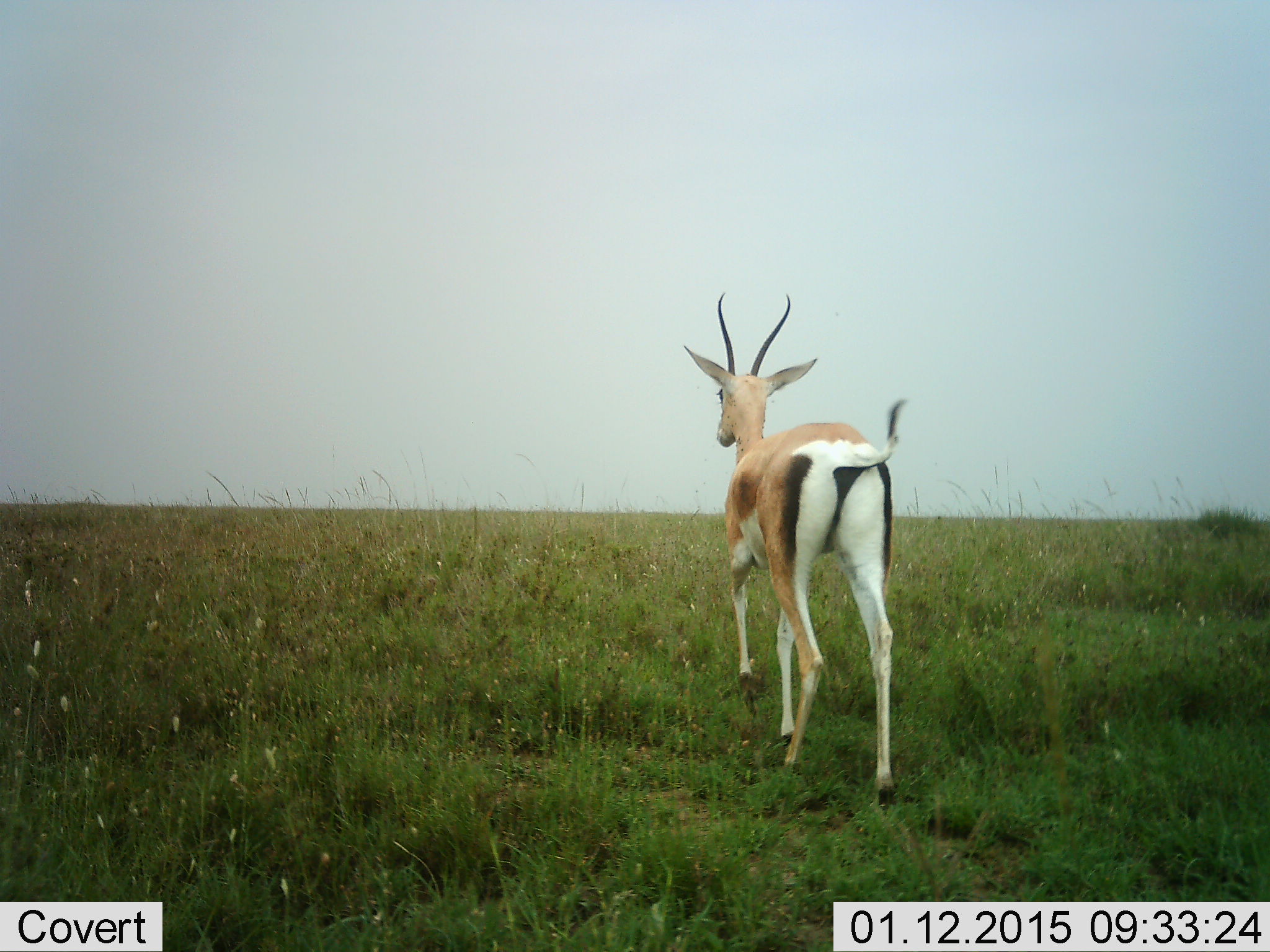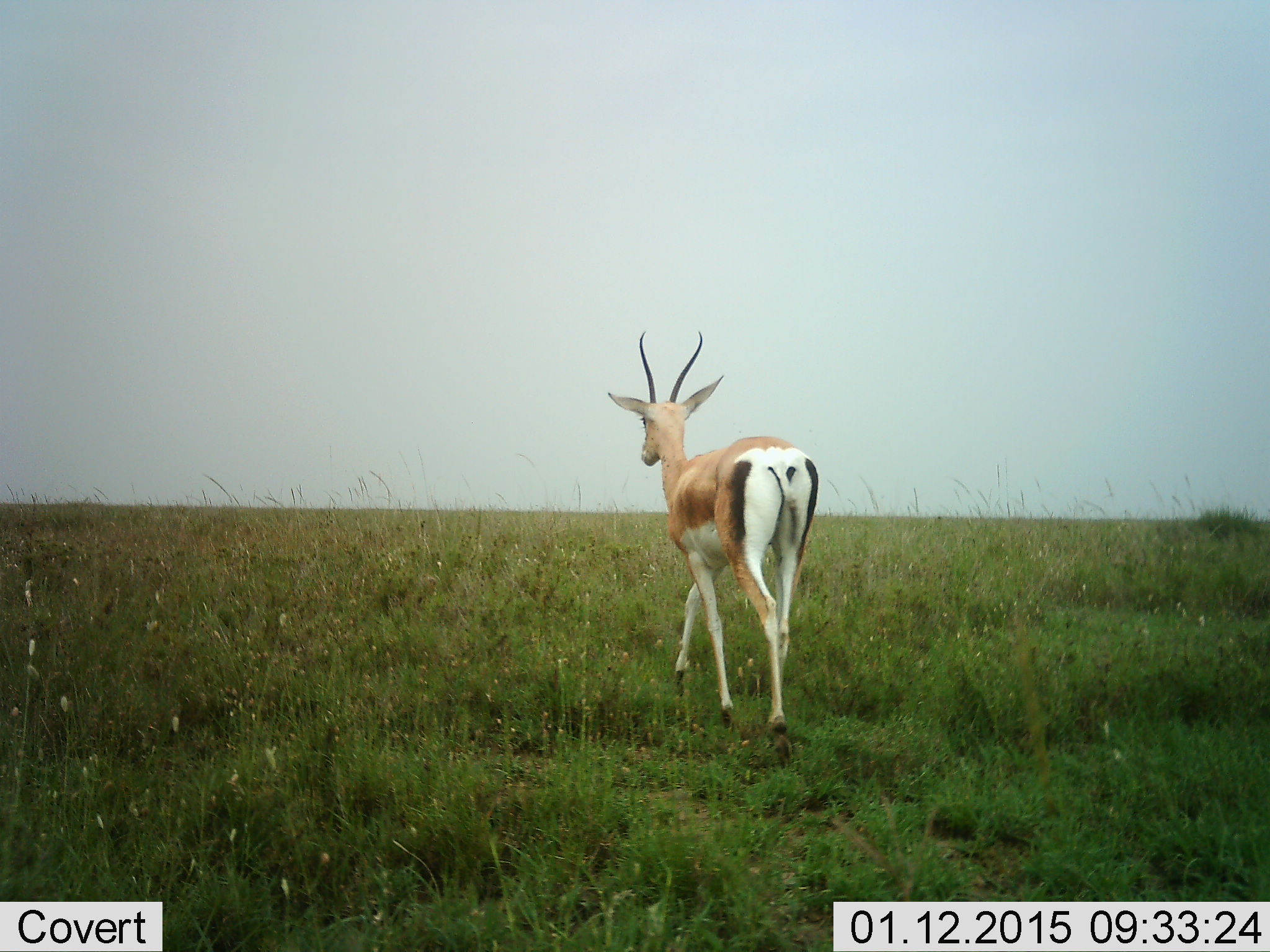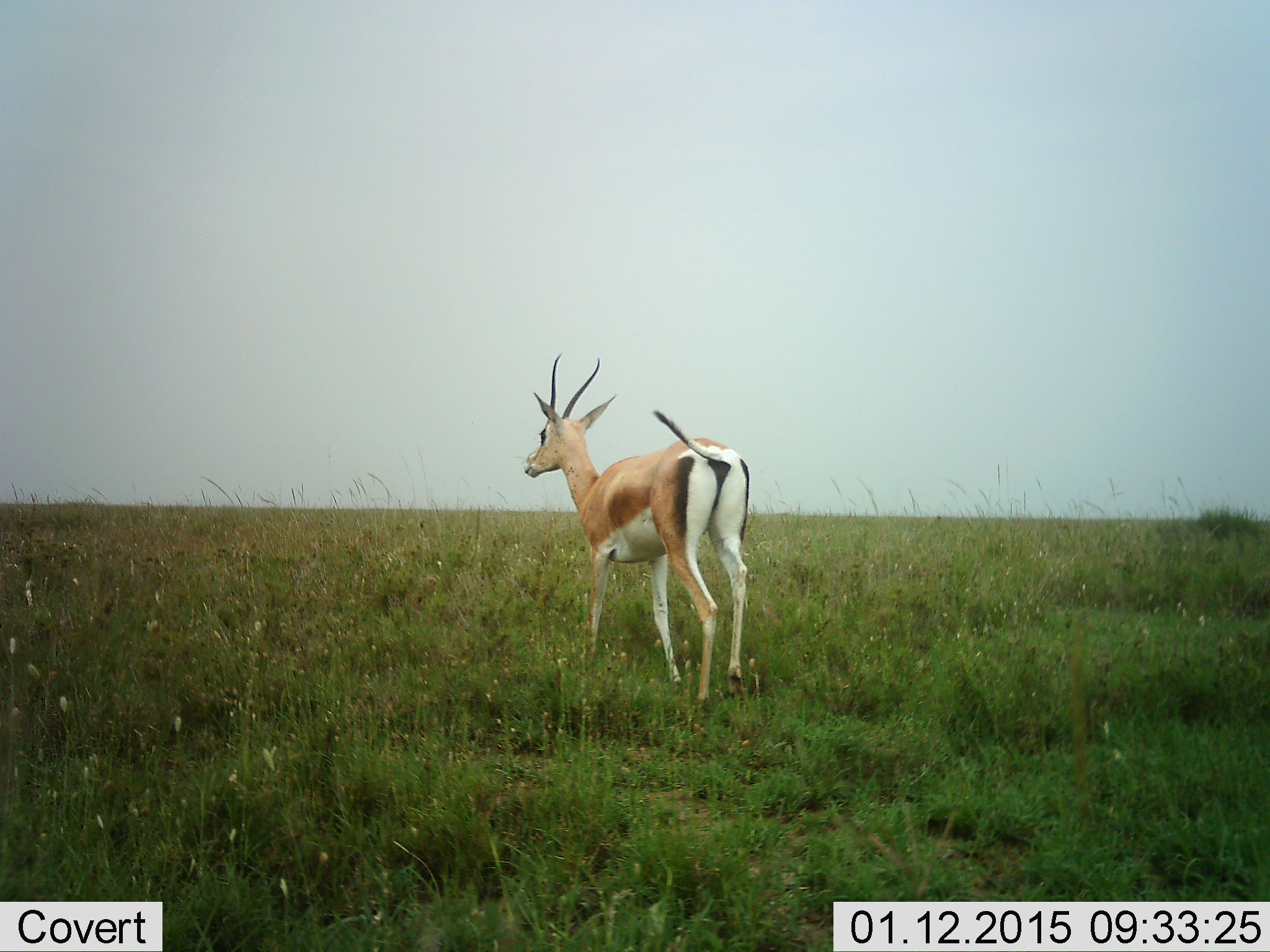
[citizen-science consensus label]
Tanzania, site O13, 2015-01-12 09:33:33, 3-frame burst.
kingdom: Animalia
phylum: Chordata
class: Mammalia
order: Artiodactyla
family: Bovidae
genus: Nanger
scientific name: Nanger granti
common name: grant's gazelle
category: gazellegrants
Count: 1.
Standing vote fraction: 0%.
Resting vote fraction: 0%.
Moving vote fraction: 100%.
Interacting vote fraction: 0%.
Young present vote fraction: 0%.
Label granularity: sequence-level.